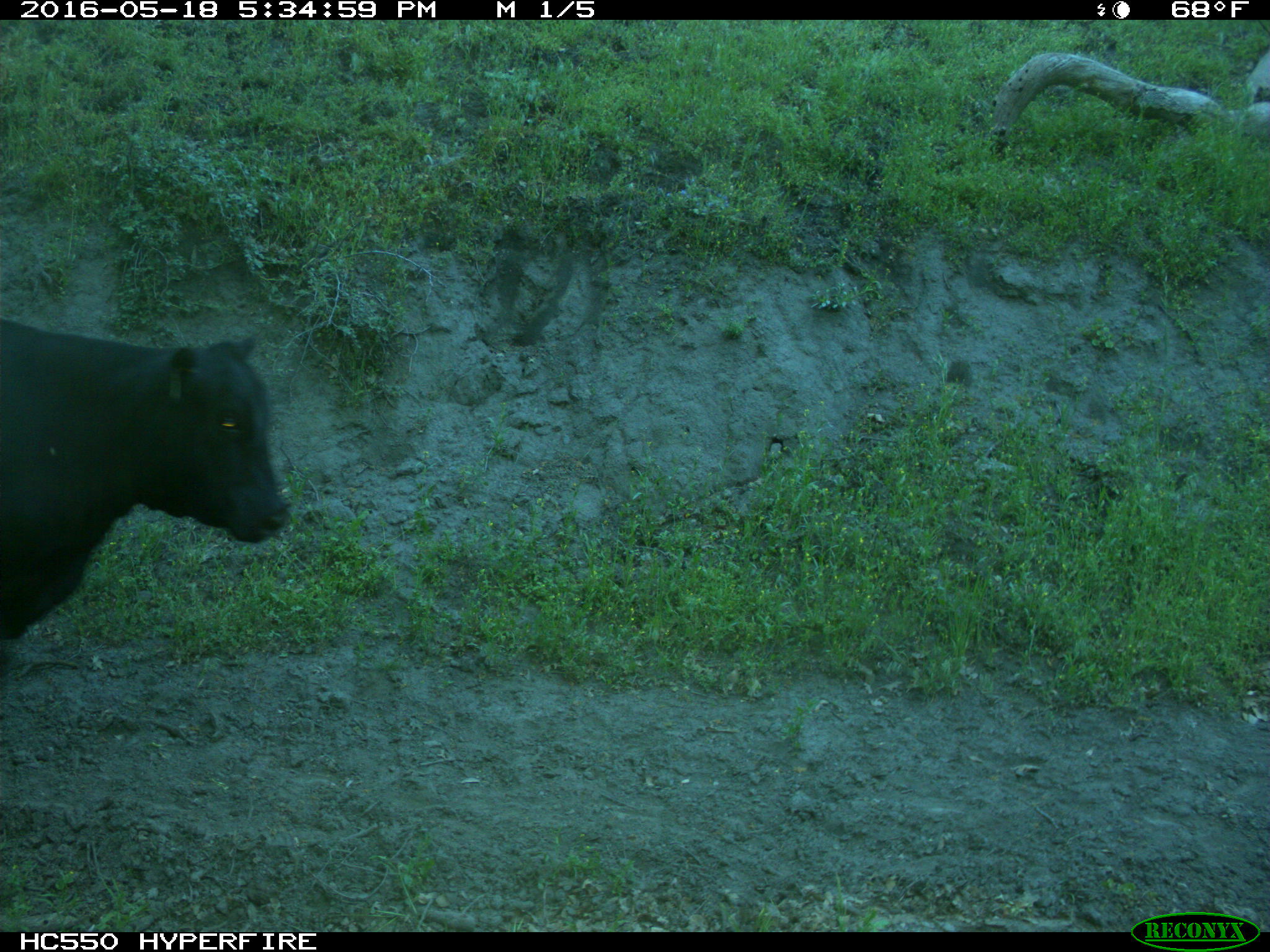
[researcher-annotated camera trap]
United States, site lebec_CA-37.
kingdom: Animalia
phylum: Chordata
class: Mammalia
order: Artiodactyla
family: Bovidae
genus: Bos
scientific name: Bos taurus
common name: domestic cow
Bos taurus (domestic cow).